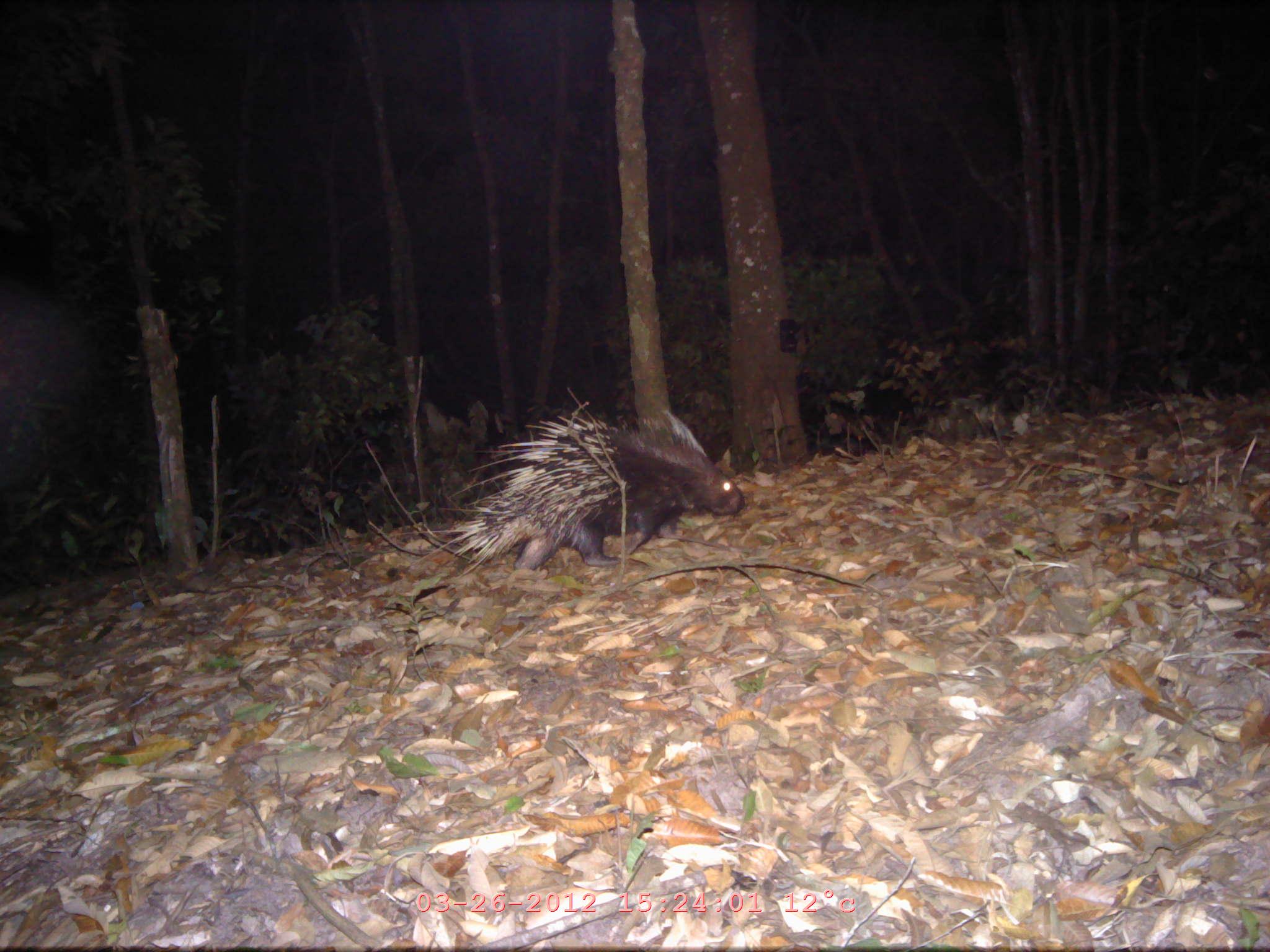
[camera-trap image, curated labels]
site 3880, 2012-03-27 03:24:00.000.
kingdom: Animalia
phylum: Chordata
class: Mammalia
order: Rodentia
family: Hystricidae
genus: Hystrix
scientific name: Hystrix brachyura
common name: east asian porcupine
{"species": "Hystrix brachyura (east asian porcupine)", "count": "1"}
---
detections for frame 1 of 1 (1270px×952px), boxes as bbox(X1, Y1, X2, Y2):
hystrix brachyura: bbox(396, 405, 747, 571)